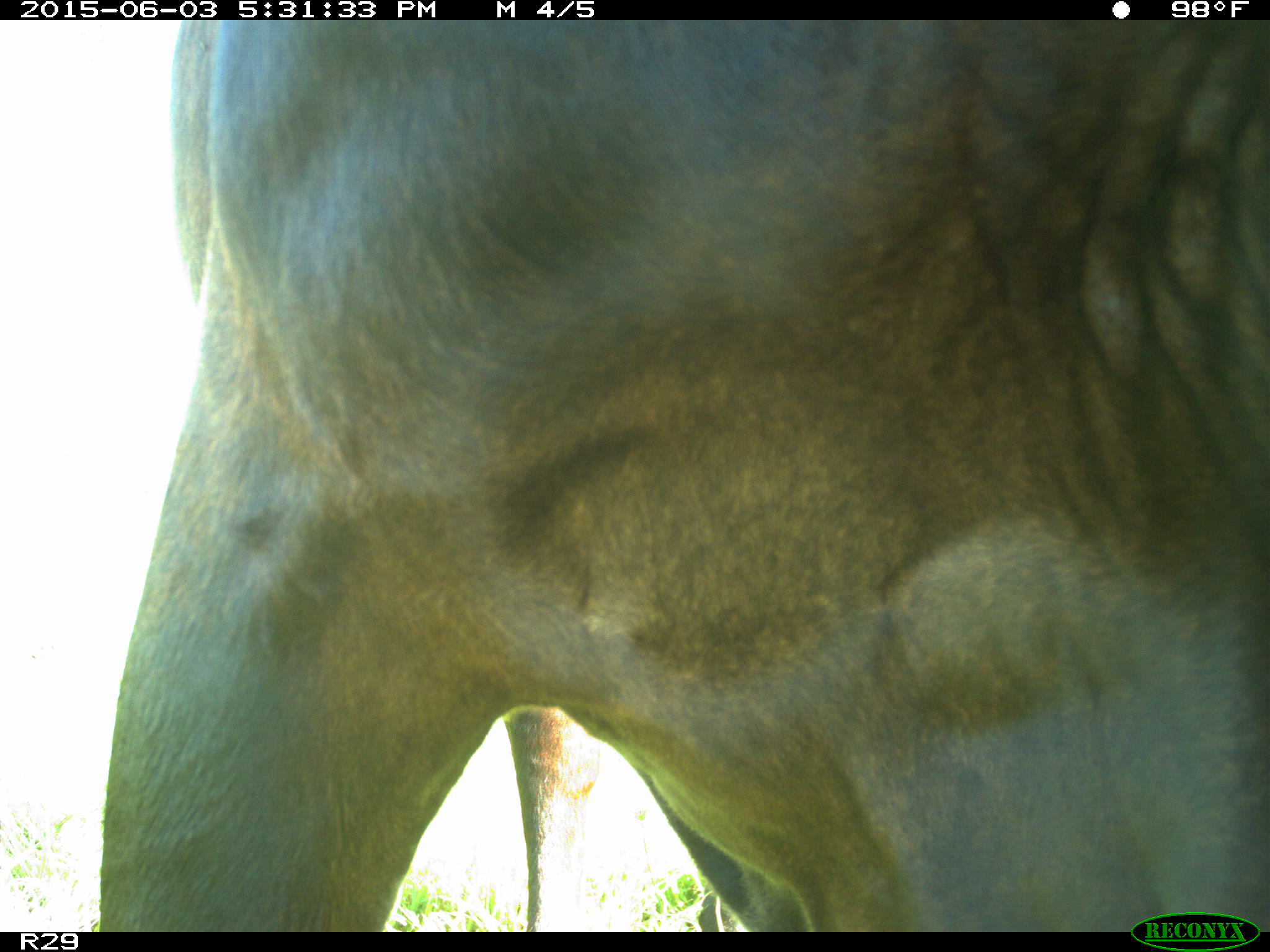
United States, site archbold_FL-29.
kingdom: Animalia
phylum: Chordata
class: Mammalia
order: Artiodactyla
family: Bovidae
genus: Bos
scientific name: Bos taurus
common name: domestic cow